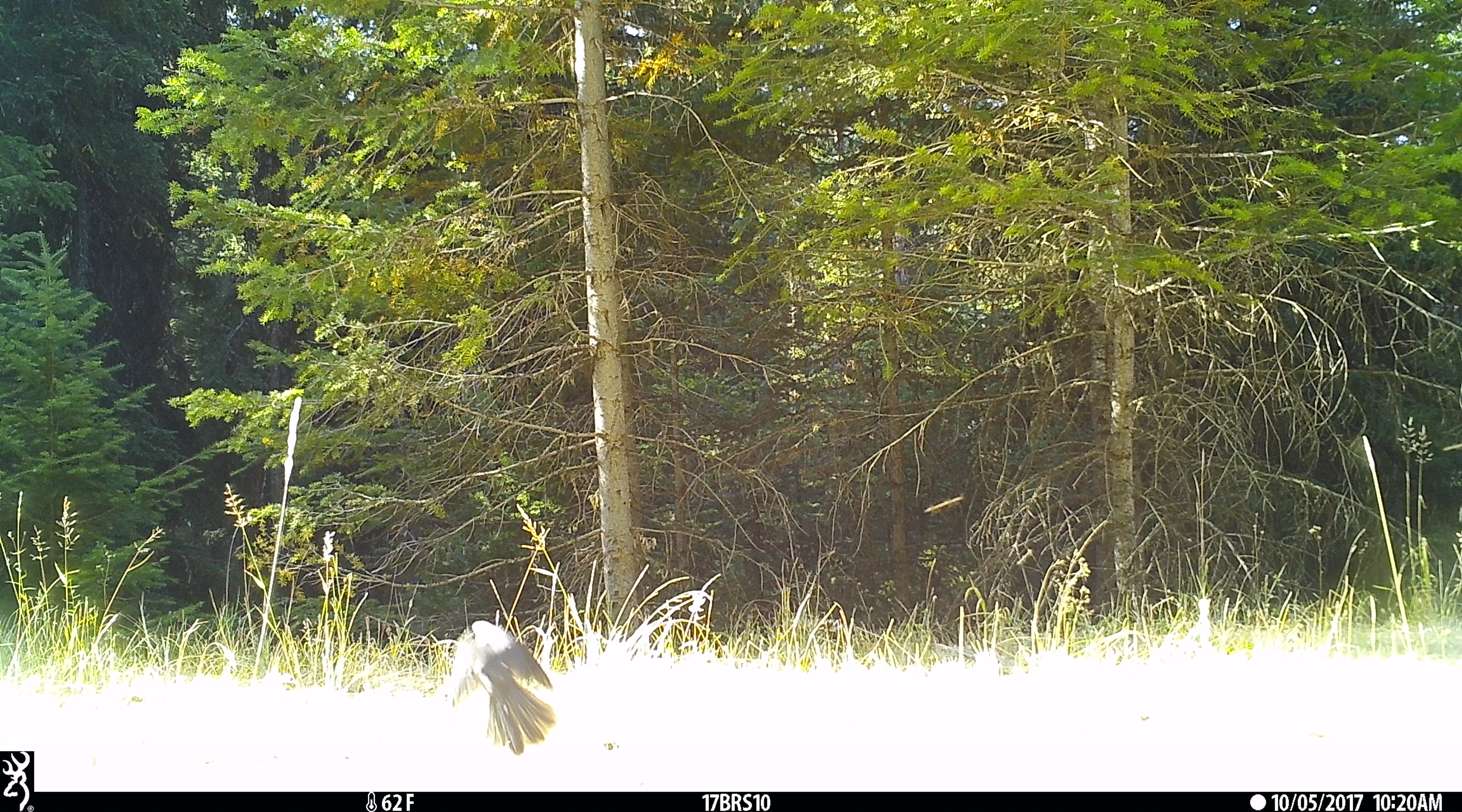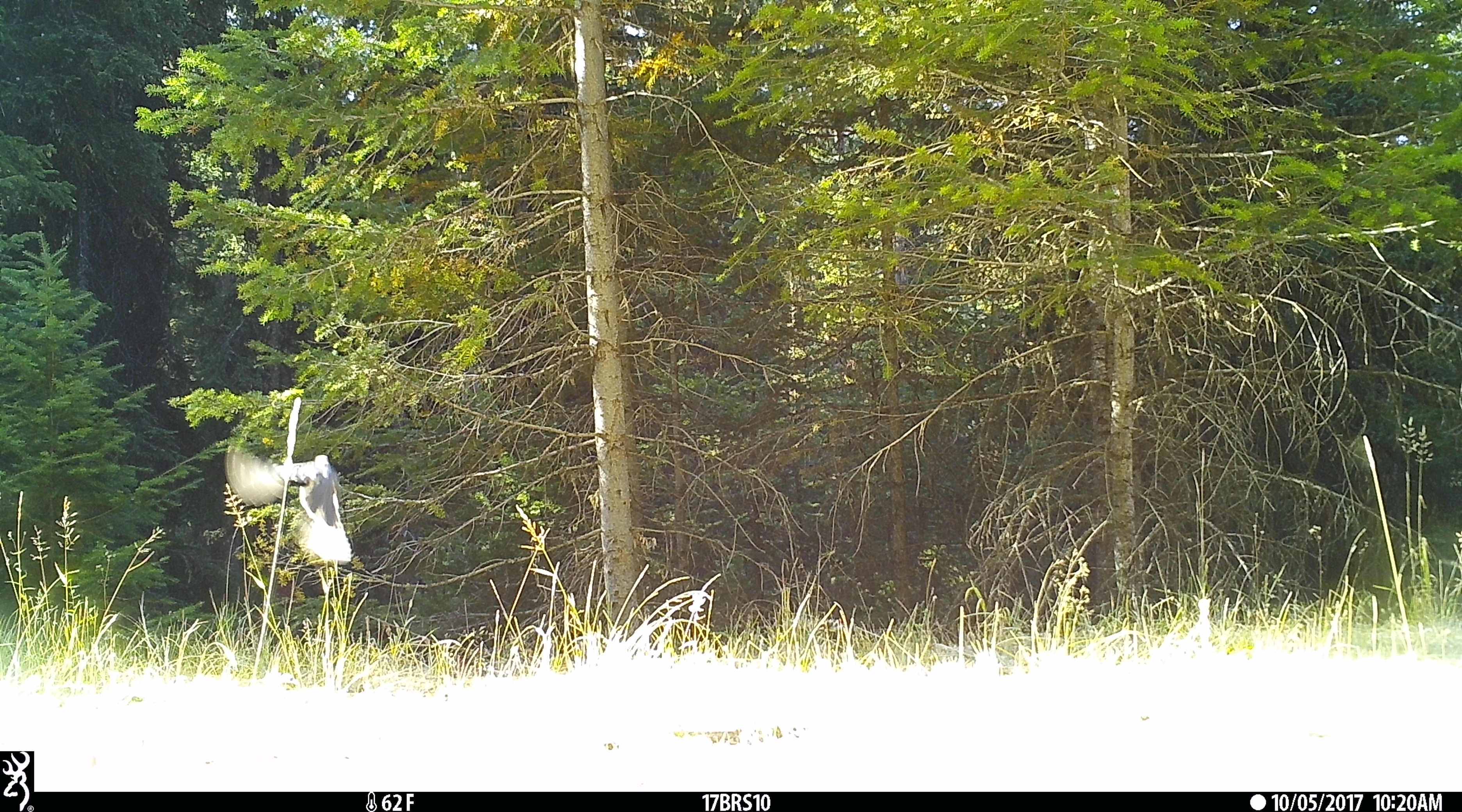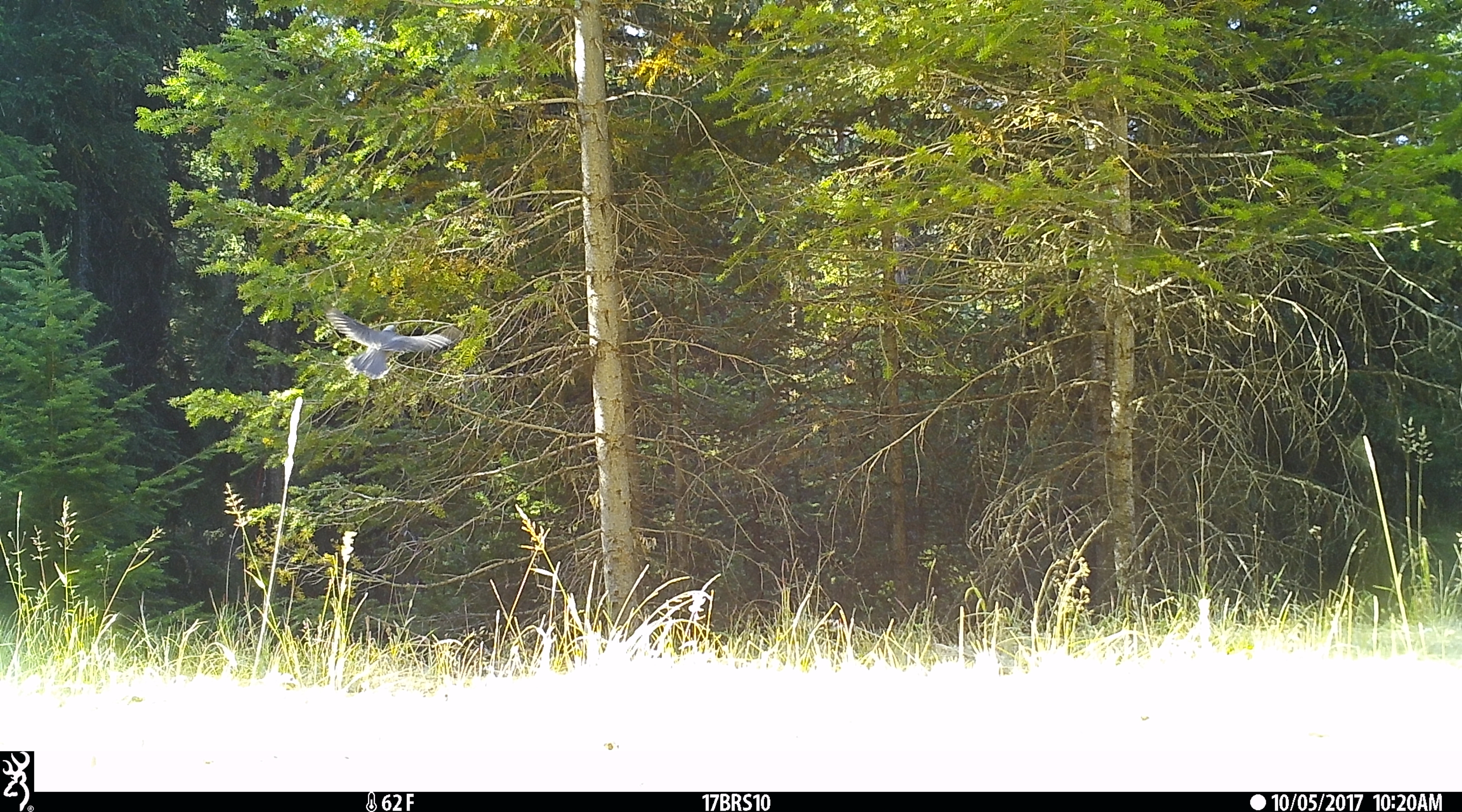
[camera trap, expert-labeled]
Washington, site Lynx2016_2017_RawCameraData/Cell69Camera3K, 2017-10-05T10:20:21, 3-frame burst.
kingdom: Animalia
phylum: Chordata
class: Aves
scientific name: Aves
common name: birds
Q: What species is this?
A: Aves (birds).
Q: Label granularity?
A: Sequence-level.